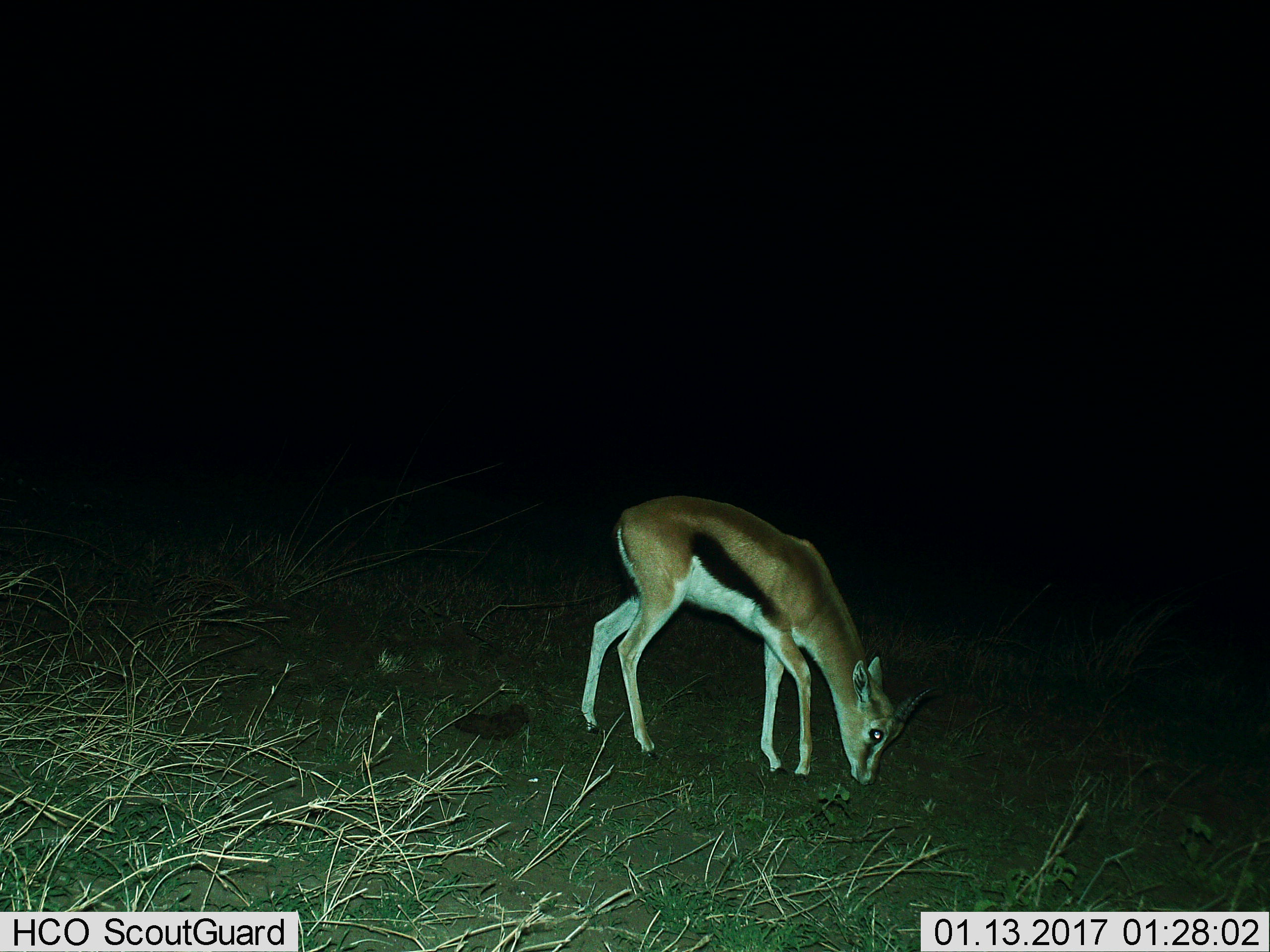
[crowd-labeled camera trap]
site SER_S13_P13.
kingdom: Animalia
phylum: Chordata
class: Mammalia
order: Artiodactyla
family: Bovidae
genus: Eudorcas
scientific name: Eudorcas thomsonii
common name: thomson's gazelle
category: gazellethomsons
Gazellethomsons (thomson's gazelle) (Eudorcas thomsonii), count 1. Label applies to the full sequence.